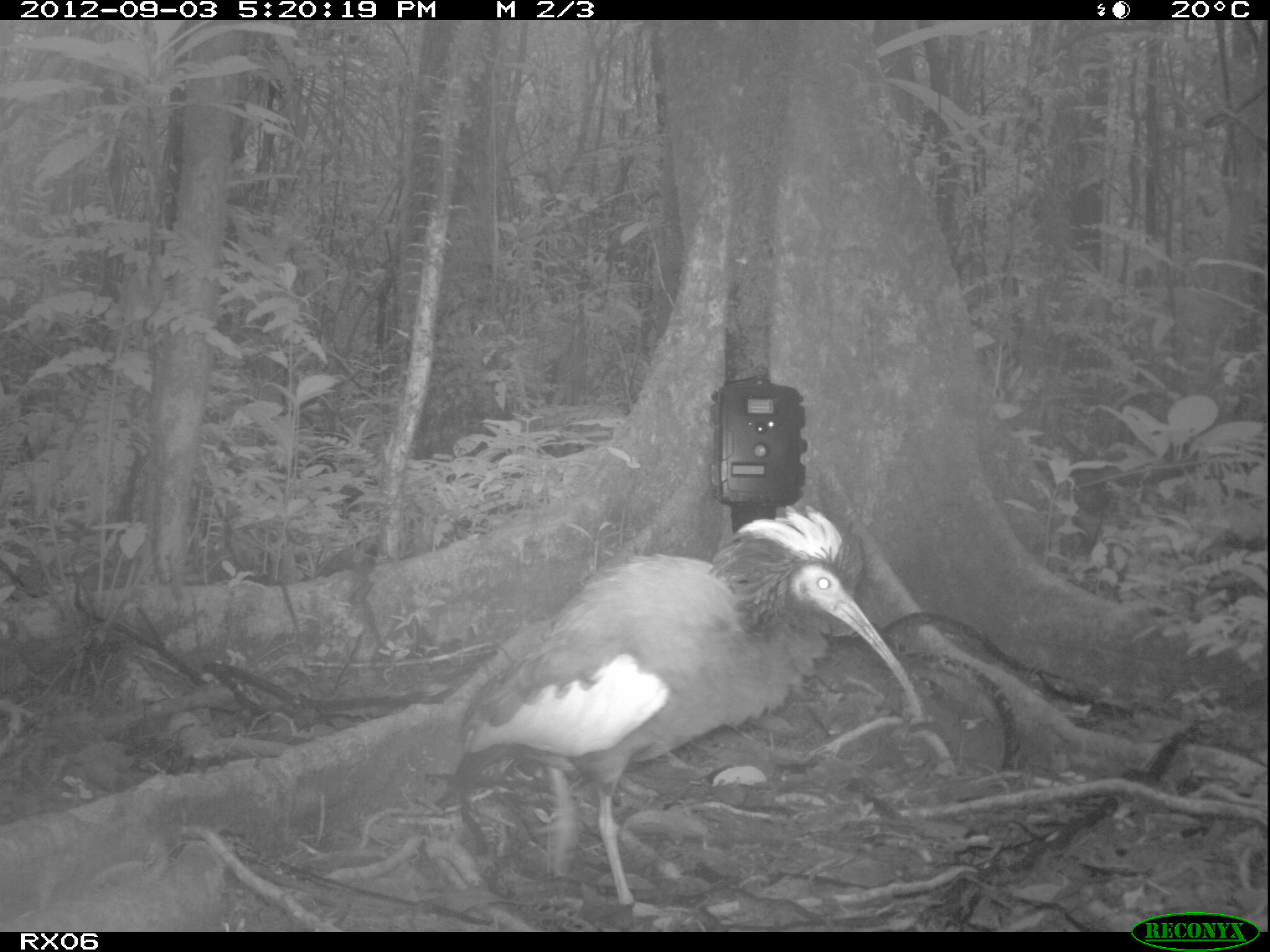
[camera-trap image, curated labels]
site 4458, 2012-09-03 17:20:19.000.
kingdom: Animalia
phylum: Chordata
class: Aves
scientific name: Aves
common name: bird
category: unknown bird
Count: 2.